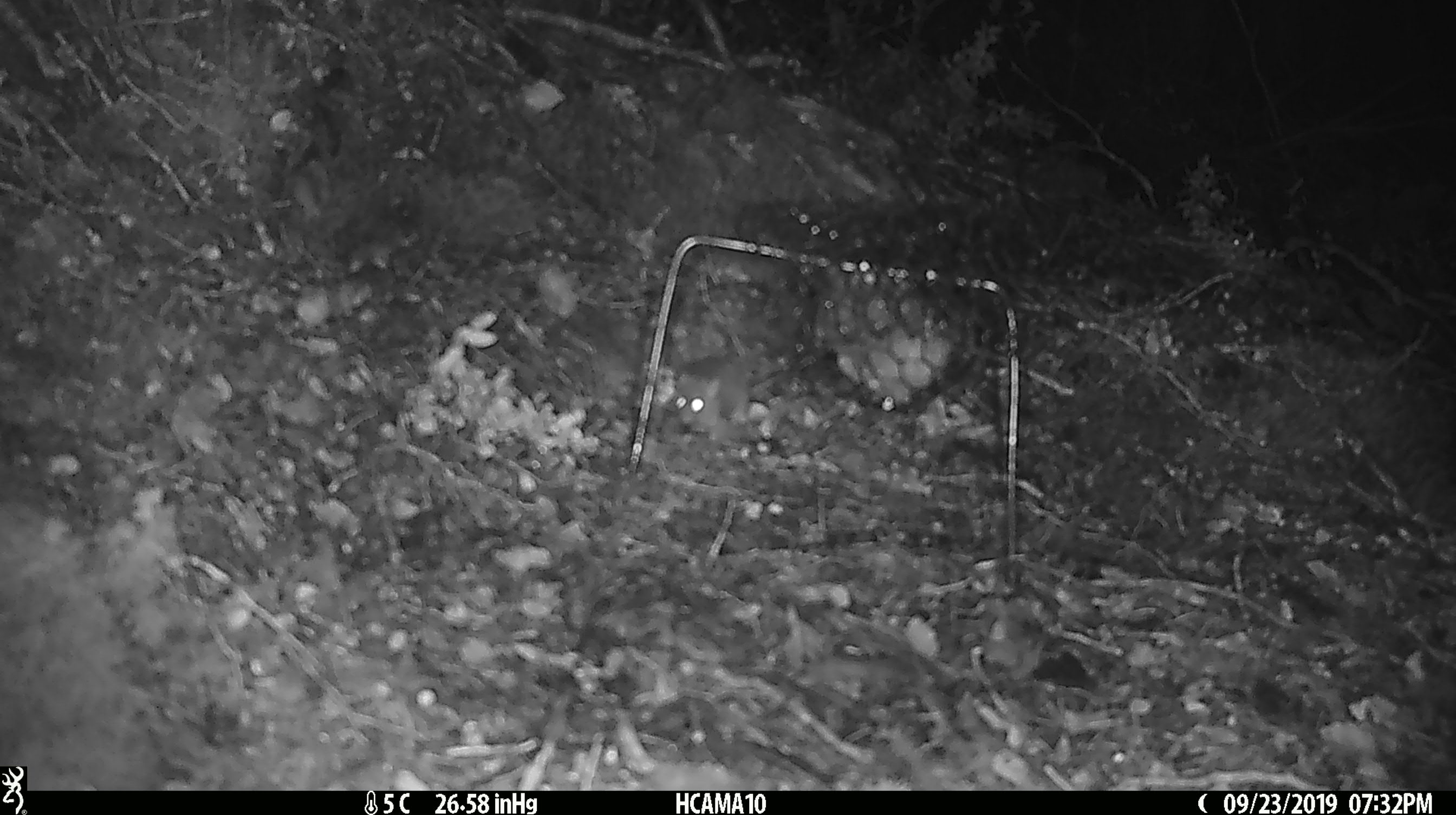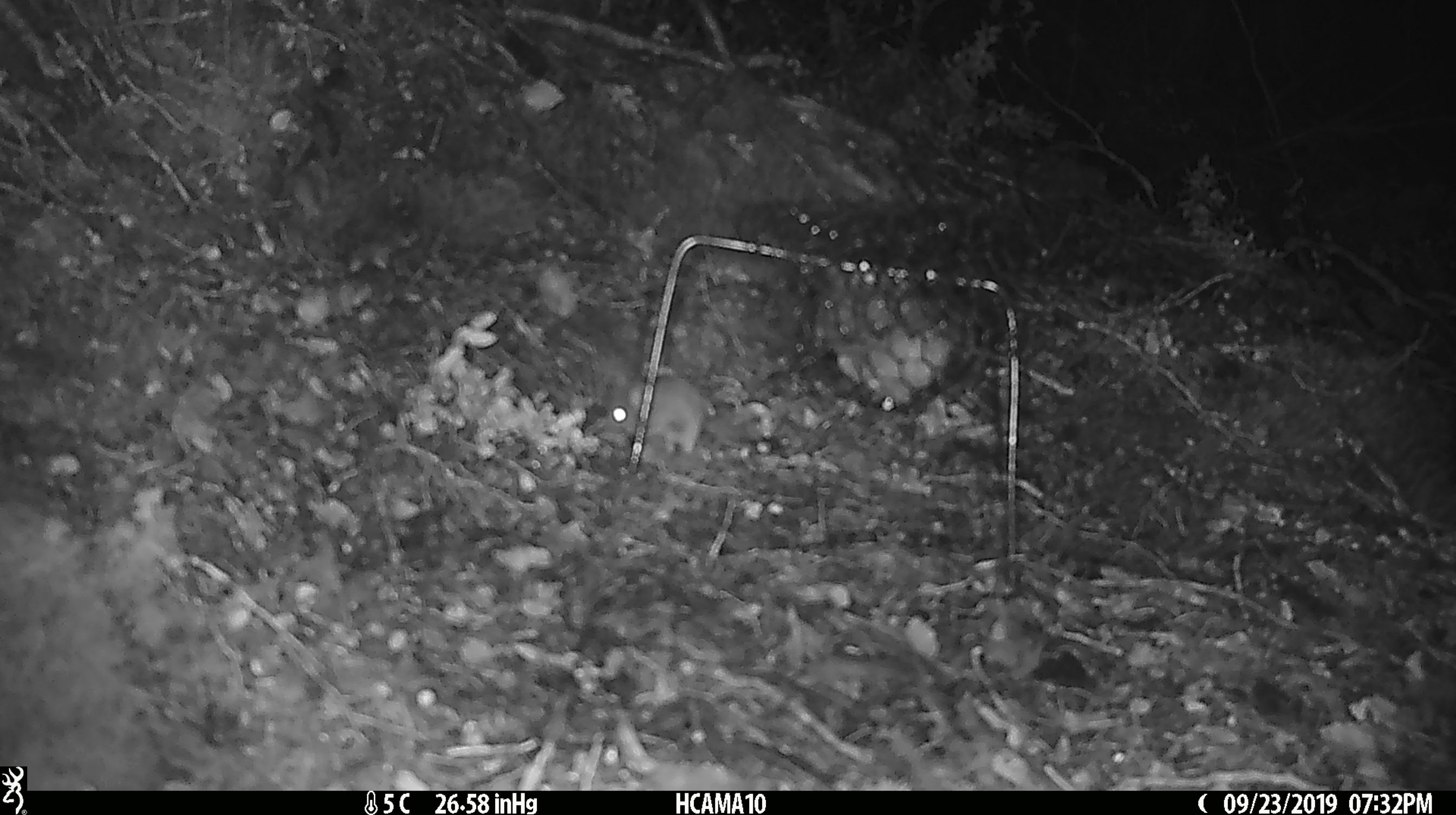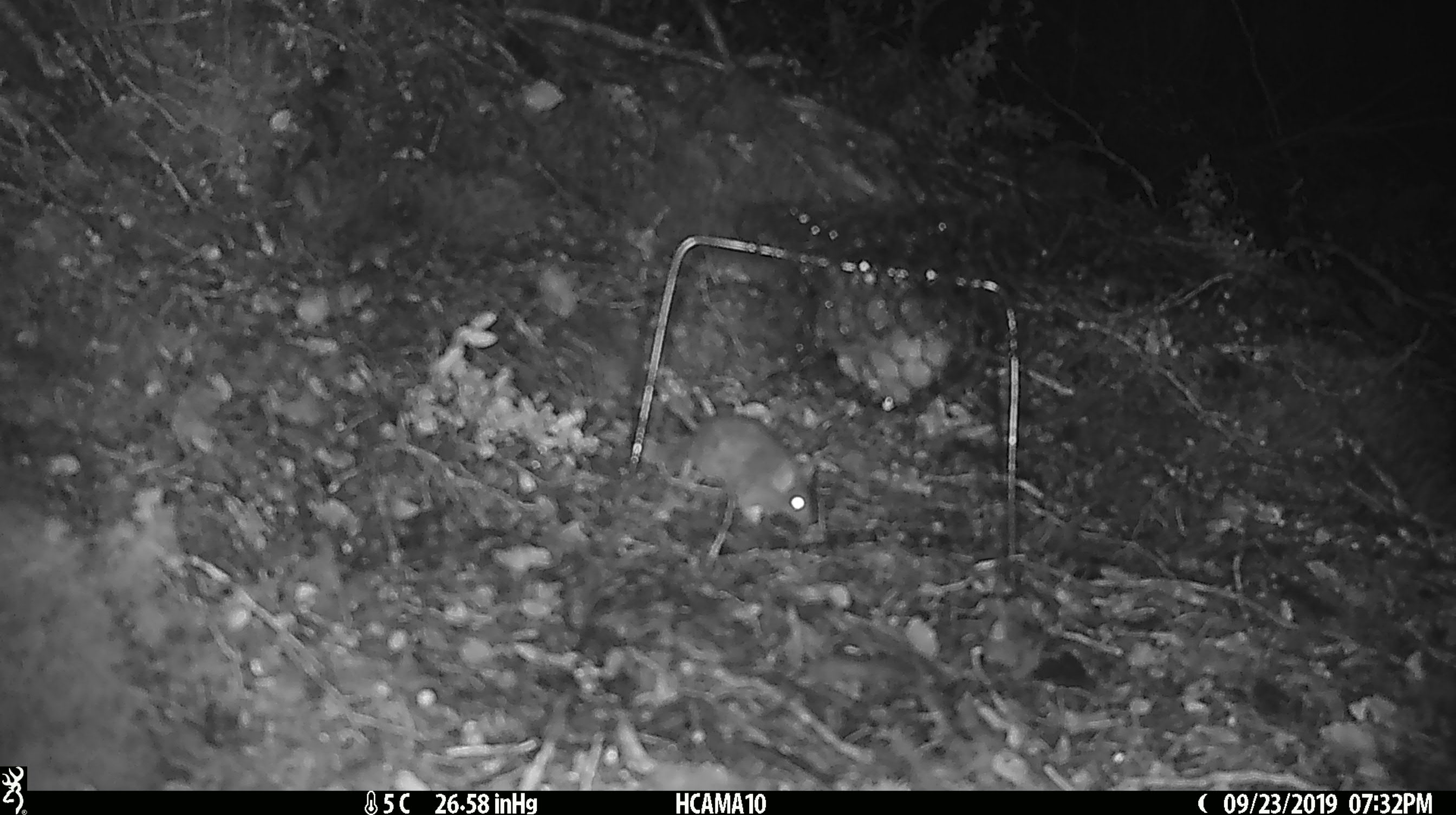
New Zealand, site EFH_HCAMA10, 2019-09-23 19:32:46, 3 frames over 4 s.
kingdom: Animalia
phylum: Chordata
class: Mammalia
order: Rodentia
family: Muridae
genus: Mus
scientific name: Mus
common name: mouse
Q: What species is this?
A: Mouse (Mus).